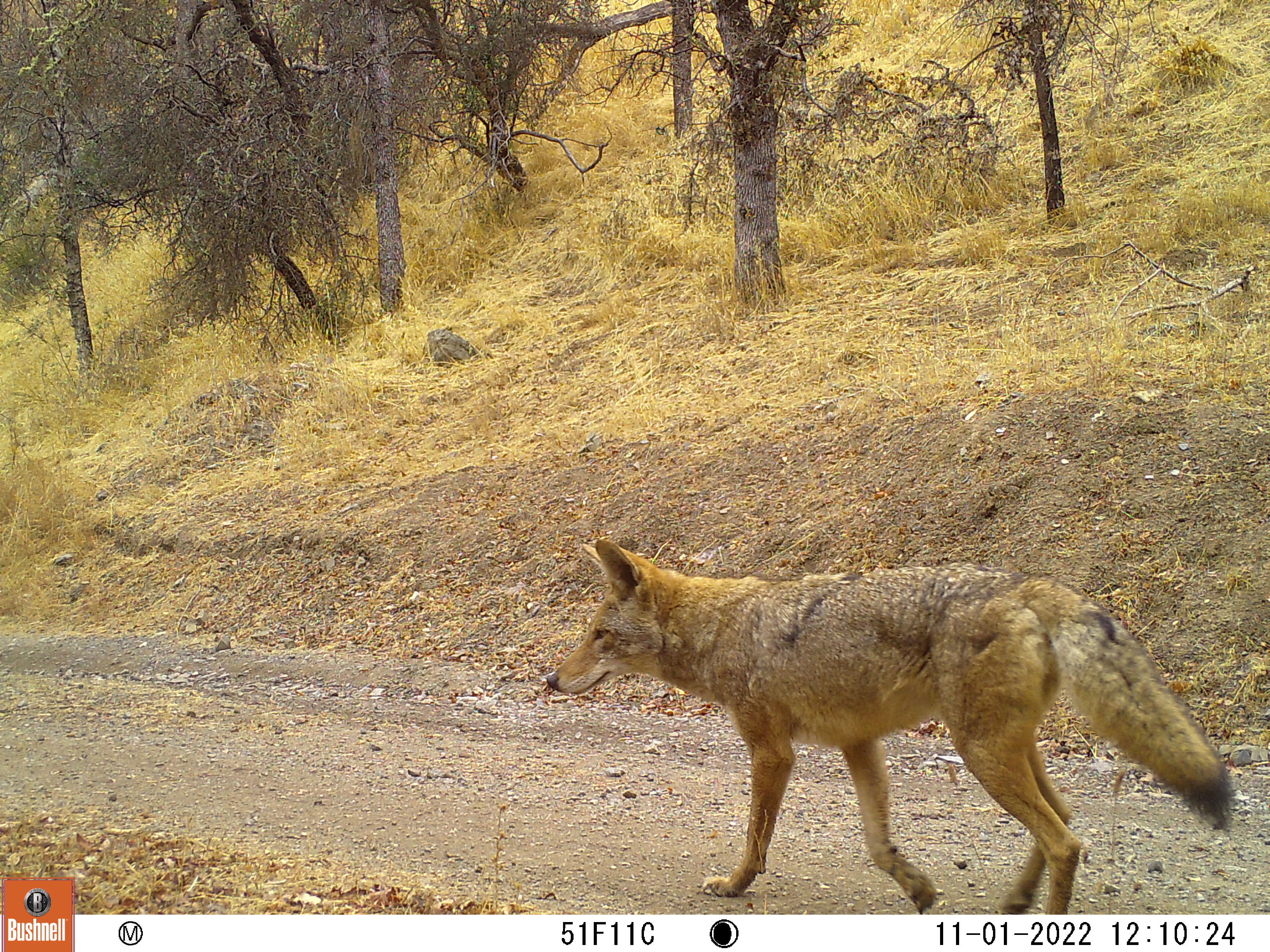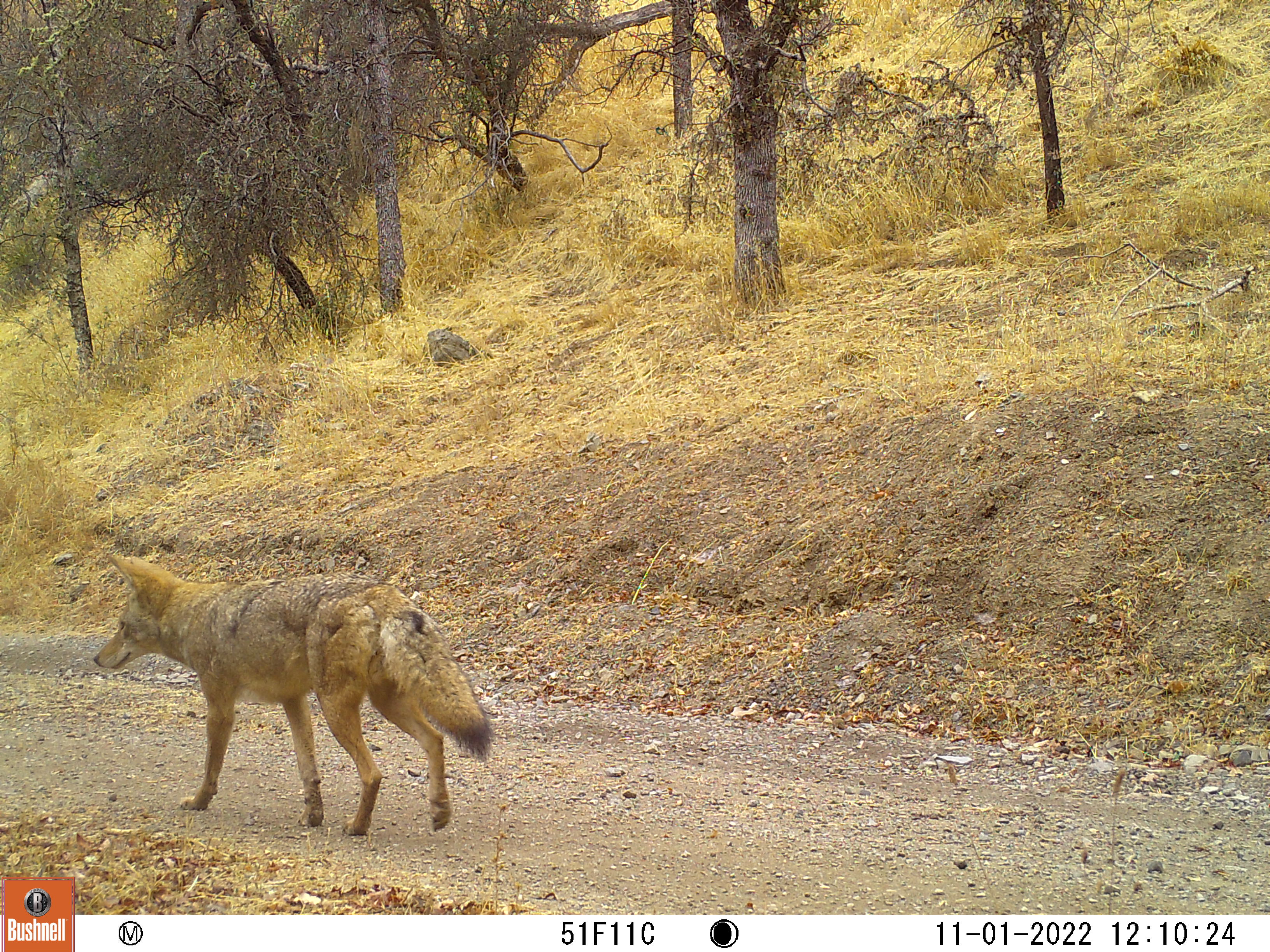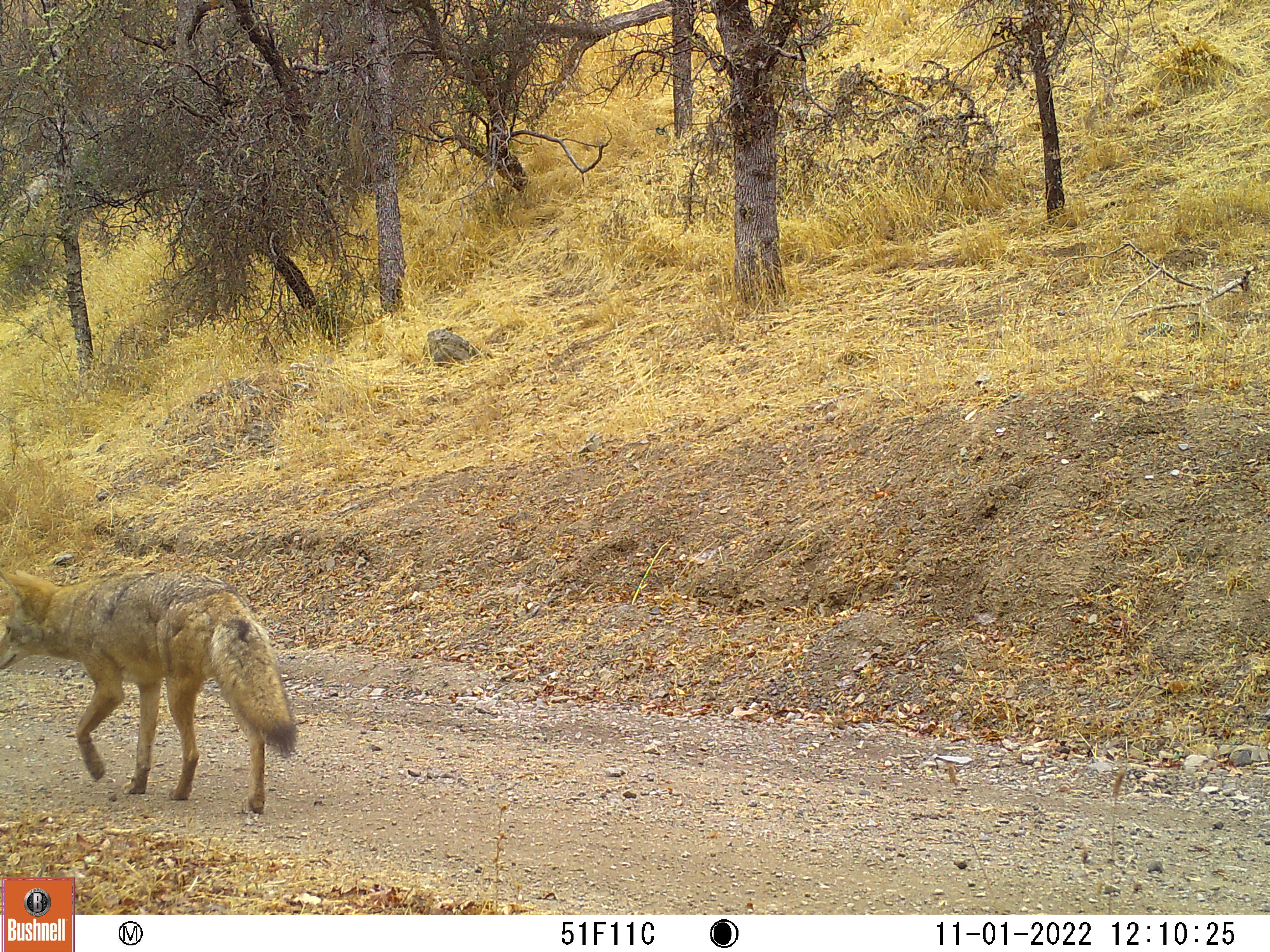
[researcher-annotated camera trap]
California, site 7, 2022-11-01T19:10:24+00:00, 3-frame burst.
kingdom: Animalia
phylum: Chordata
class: Mammalia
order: Carnivora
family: Canidae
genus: Canis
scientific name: Canis latrans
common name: coyote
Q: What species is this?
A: Coyote (Canis latrans).